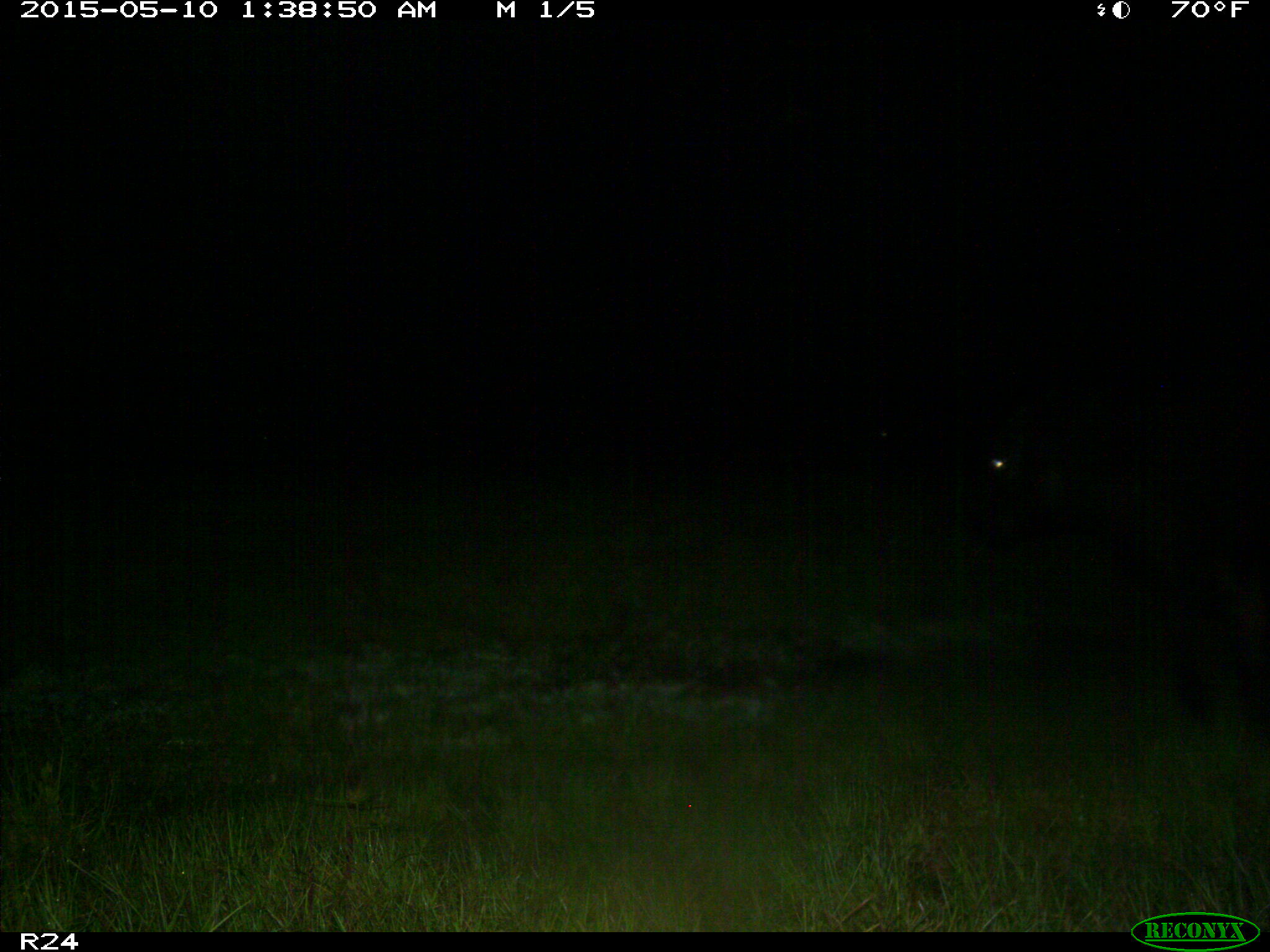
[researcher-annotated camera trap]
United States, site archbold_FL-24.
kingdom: Animalia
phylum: Chordata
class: Mammalia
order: Artiodactyla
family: Bovidae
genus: Bos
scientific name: Bos taurus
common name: domestic cow